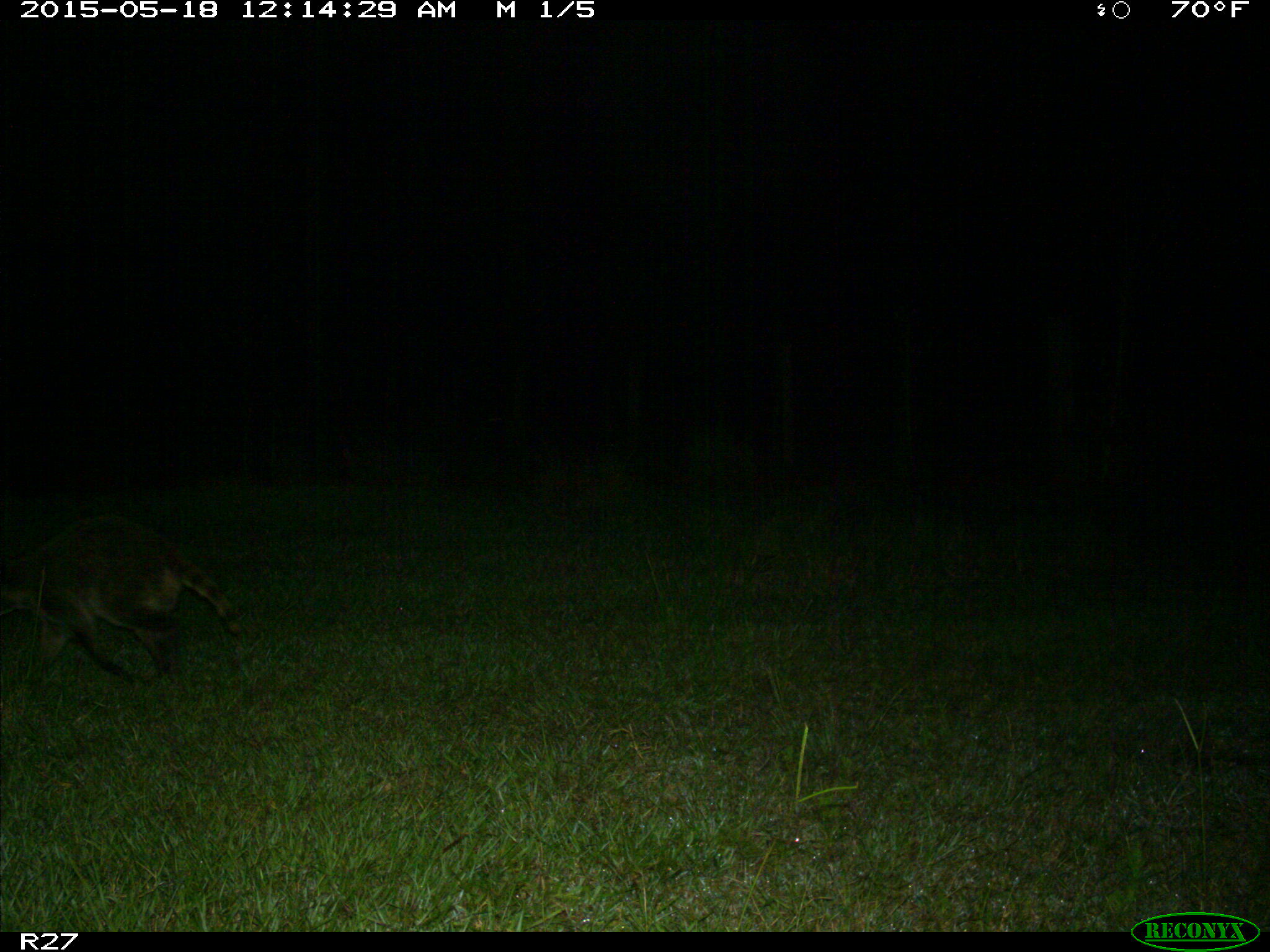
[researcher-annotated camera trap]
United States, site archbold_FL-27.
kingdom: Animalia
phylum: Chordata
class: Mammalia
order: Carnivora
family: Procyonidae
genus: Procyon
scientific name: Procyon lotor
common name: common raccoon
Procyon lotor (common raccoon).